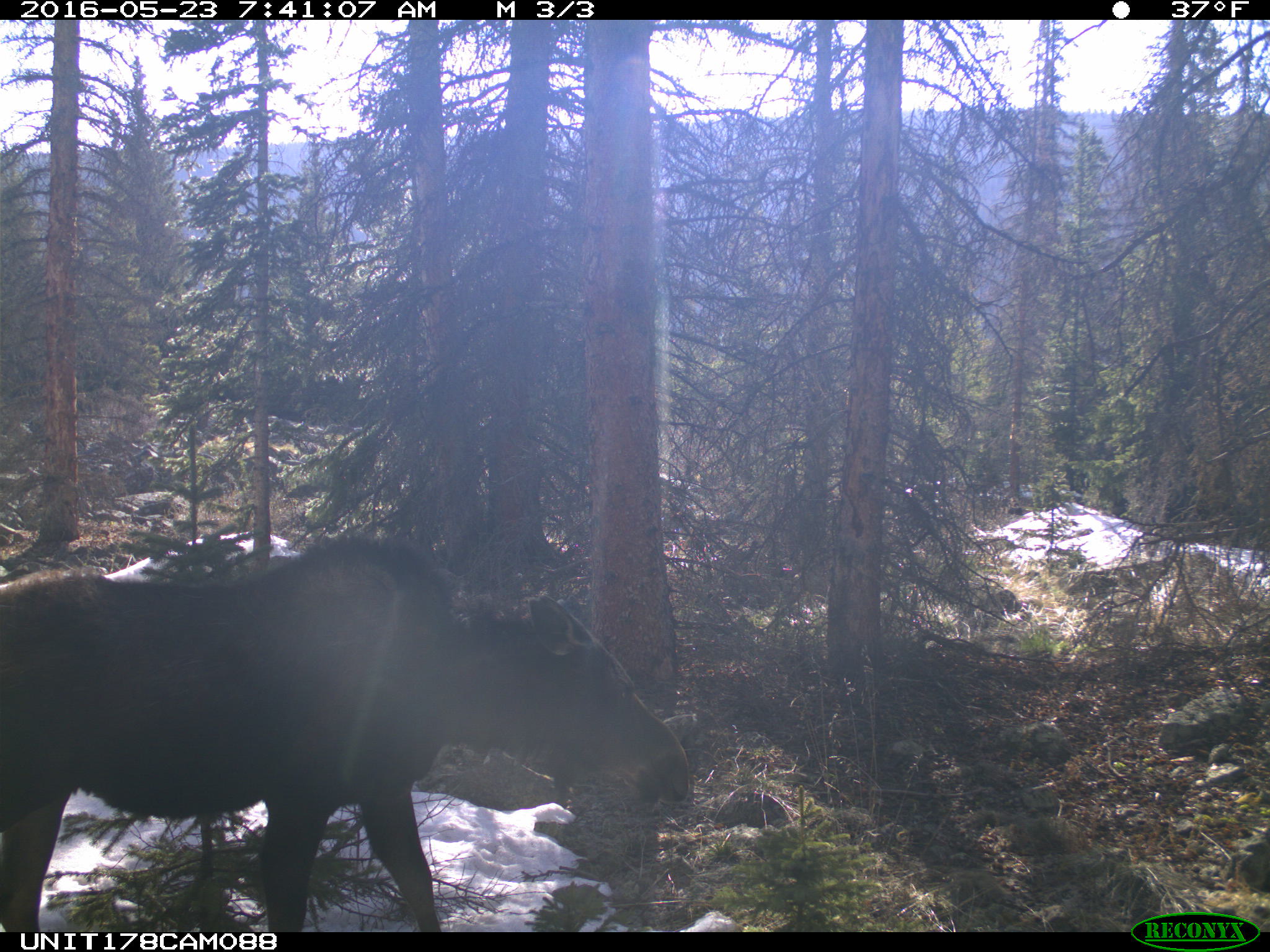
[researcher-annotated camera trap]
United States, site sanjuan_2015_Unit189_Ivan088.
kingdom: Animalia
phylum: Chordata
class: Mammalia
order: Artiodactyla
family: Cervidae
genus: Alces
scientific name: Alces alces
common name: moose